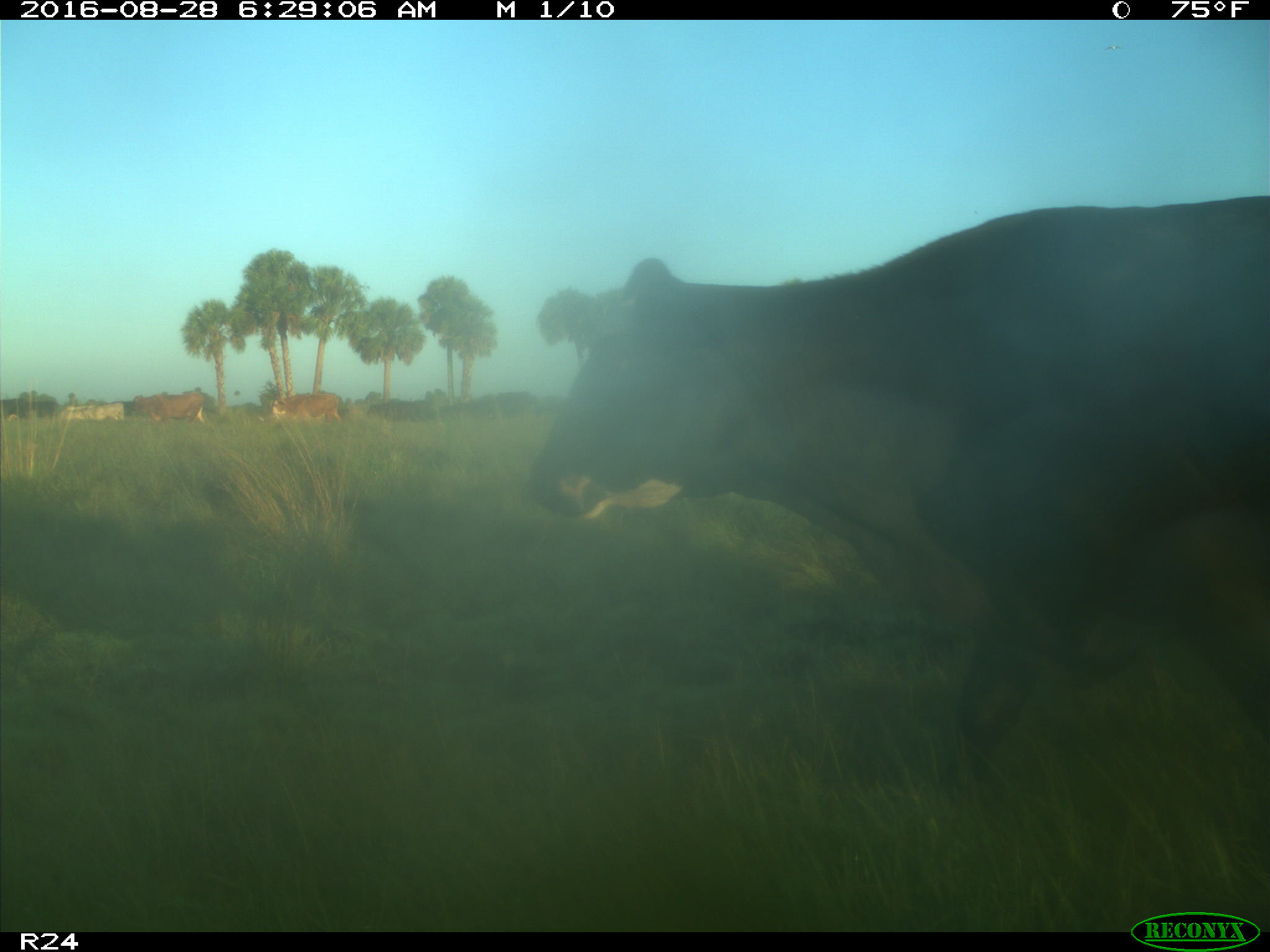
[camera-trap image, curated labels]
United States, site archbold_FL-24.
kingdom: Animalia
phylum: Chordata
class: Mammalia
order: Artiodactyla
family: Bovidae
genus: Bos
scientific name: Bos taurus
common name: domestic cow